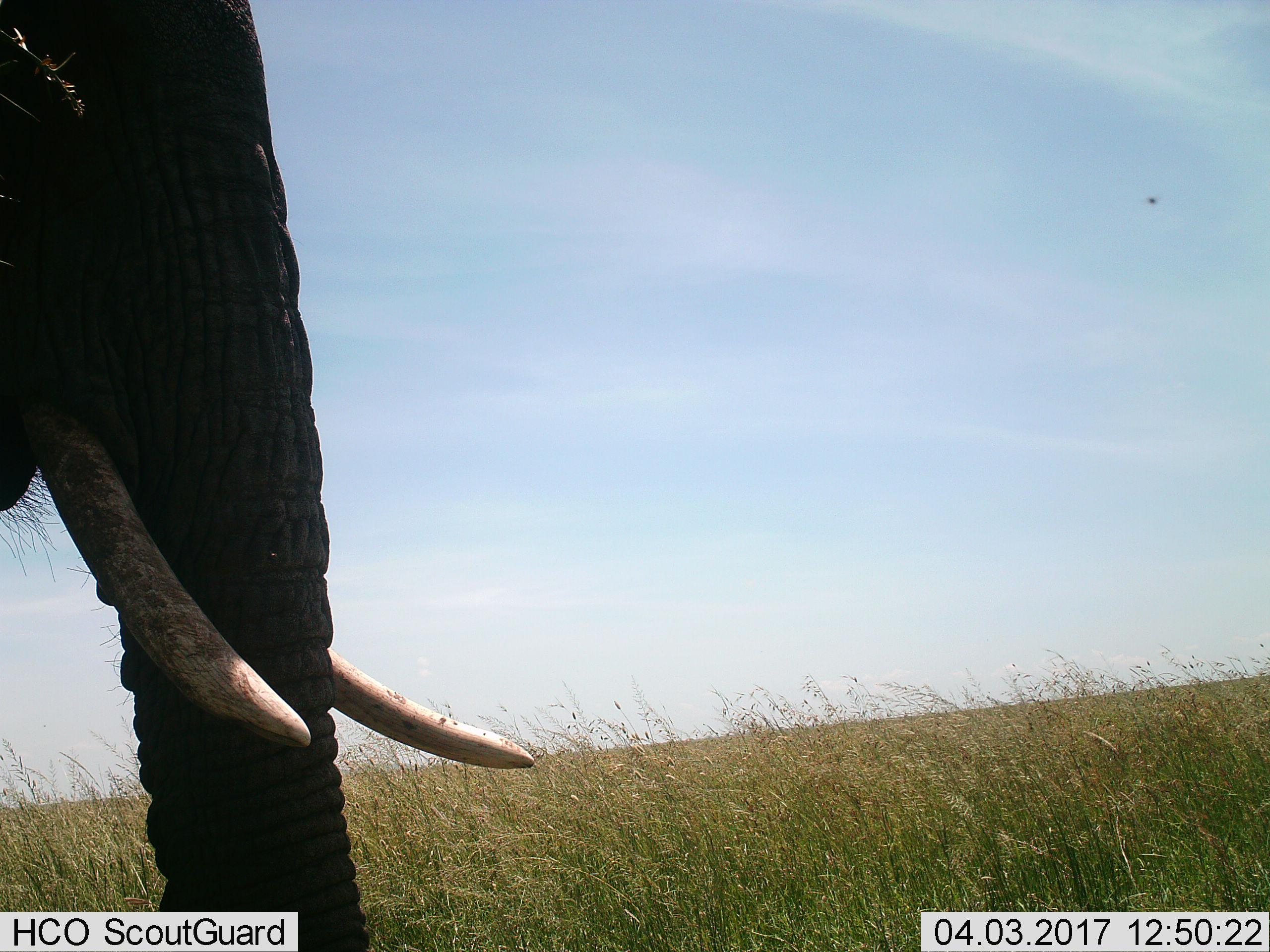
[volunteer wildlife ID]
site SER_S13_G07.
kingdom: Animalia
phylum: Chordata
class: Mammalia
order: Proboscidea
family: Elephantidae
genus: Loxodonta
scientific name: Loxodonta africana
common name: african bush elephant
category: elephant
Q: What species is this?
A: Elephant (african bush elephant) (Loxodonta africana).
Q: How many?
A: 1.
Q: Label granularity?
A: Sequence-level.